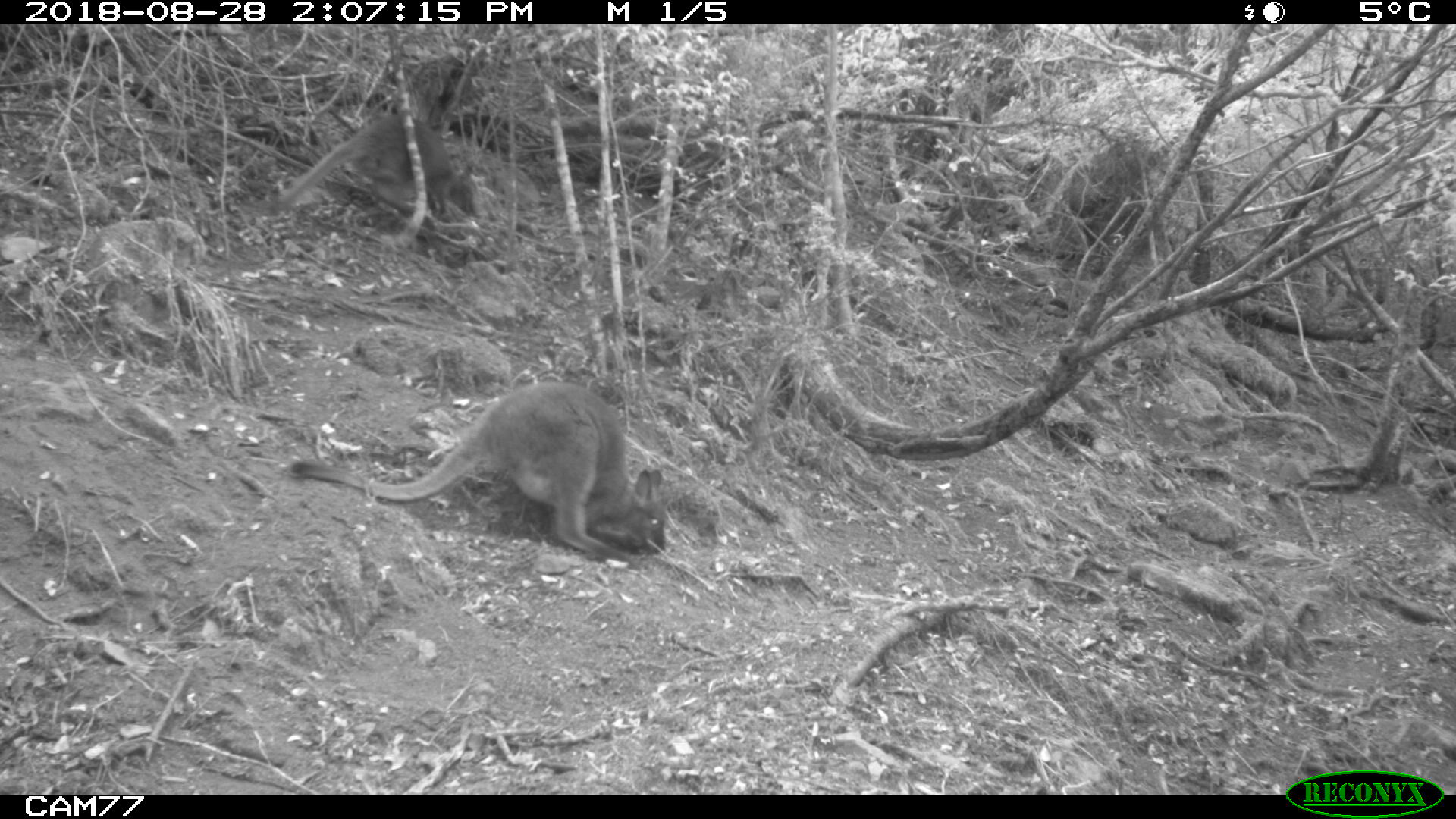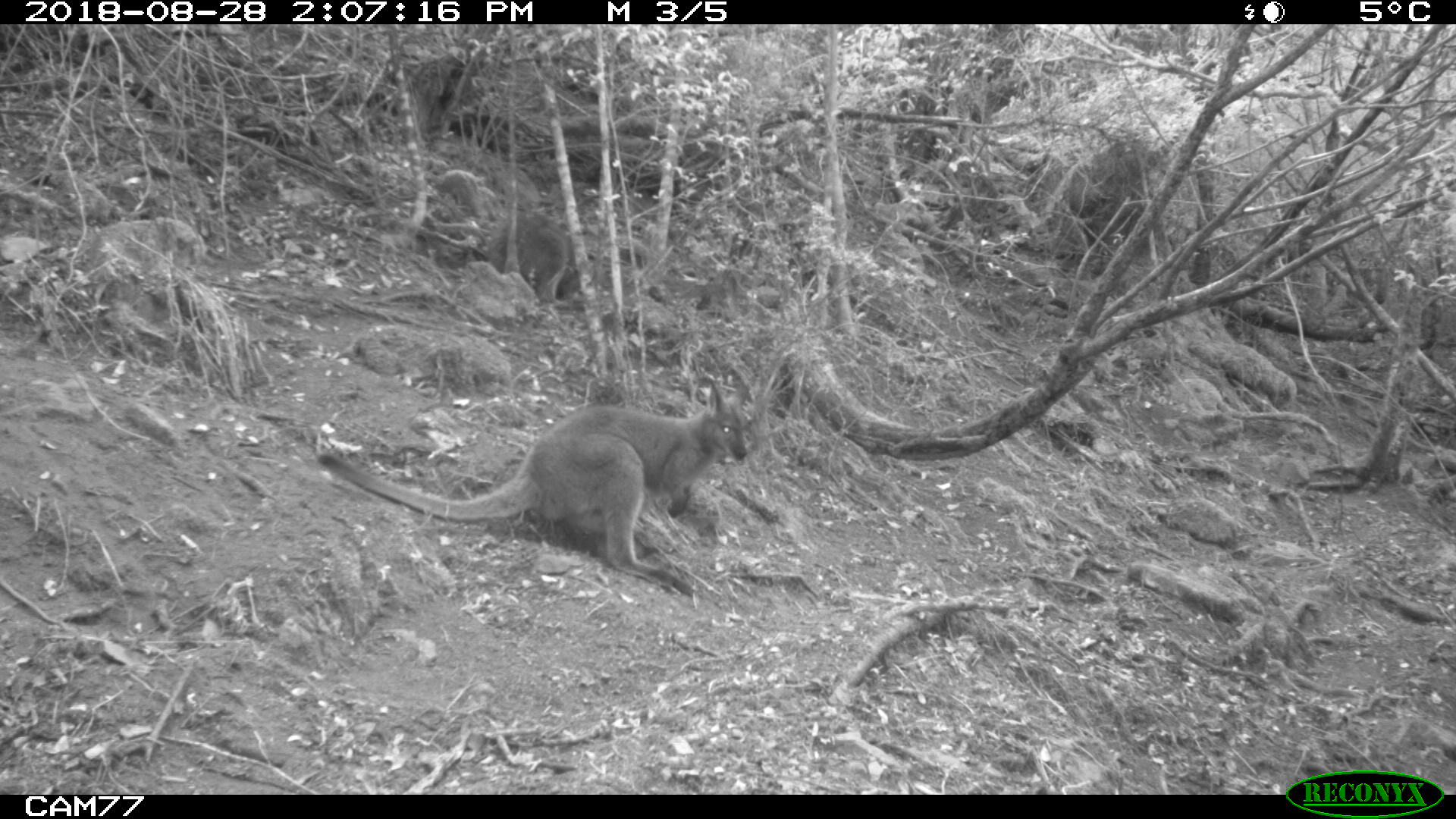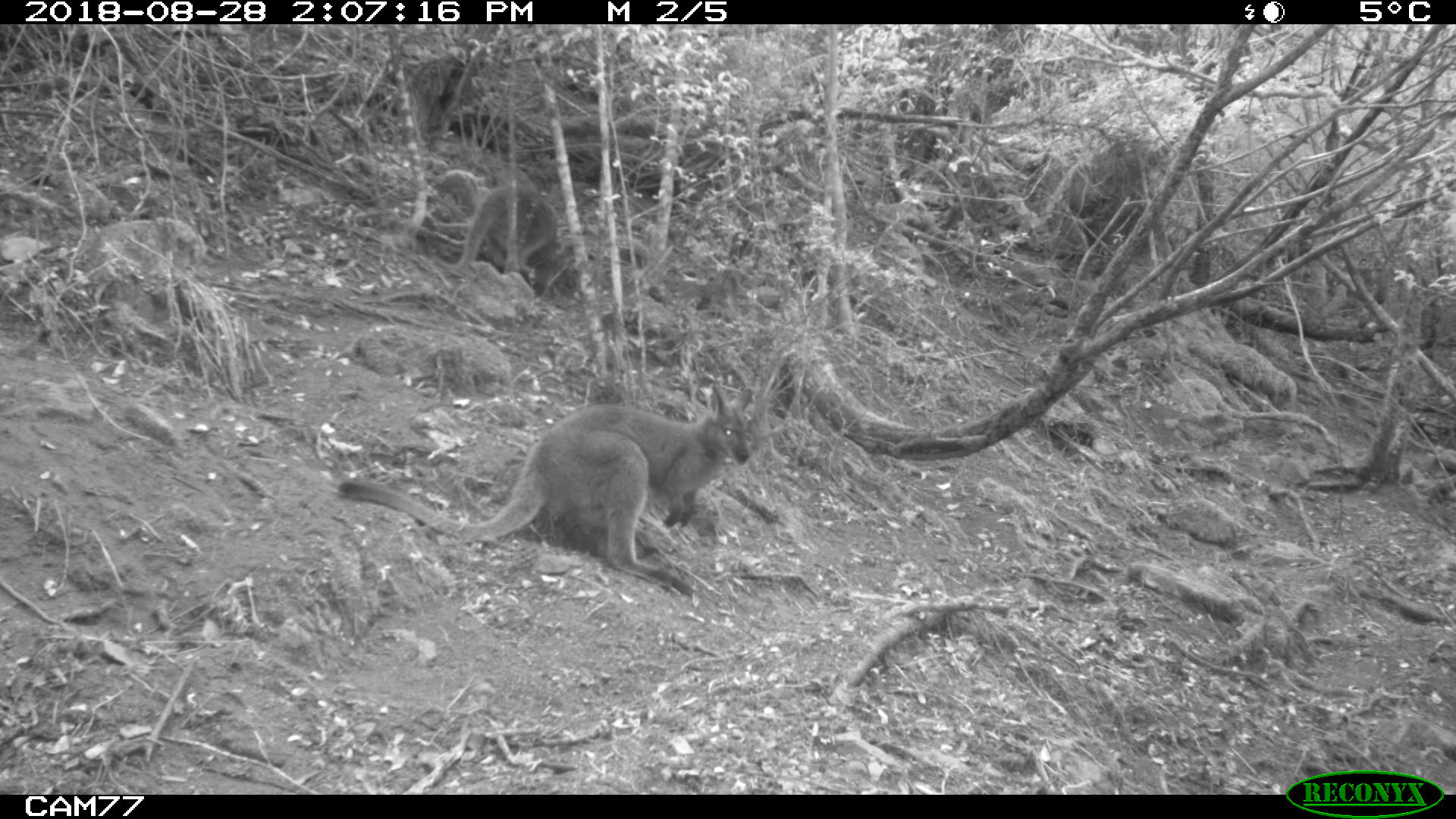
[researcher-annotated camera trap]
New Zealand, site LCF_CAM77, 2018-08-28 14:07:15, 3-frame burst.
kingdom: Animalia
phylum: Chordata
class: Mammalia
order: Diprotodontia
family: Macropodidae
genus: Notamacropus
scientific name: Notamacropus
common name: wallaby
Wallaby (Notamacropus).